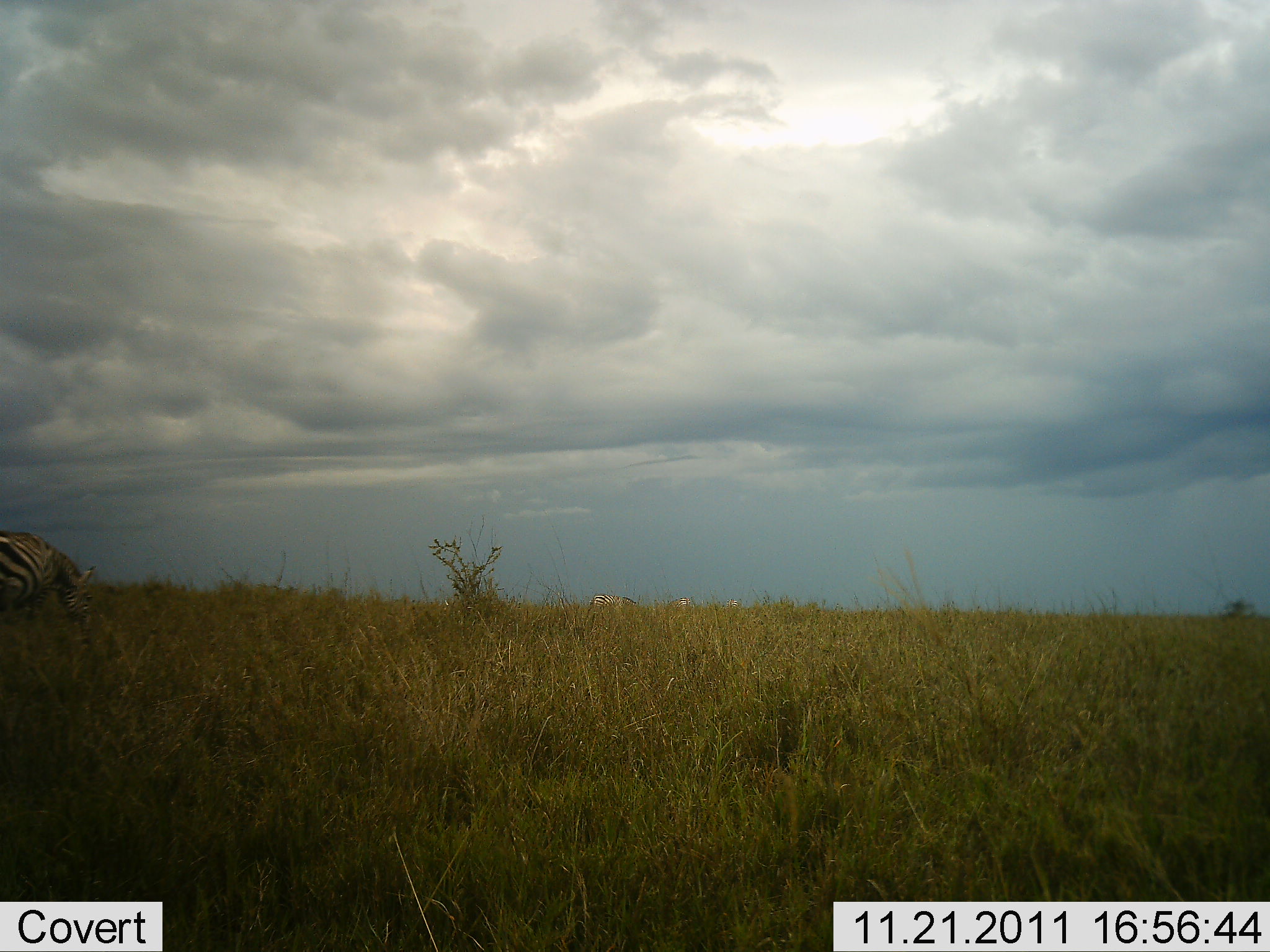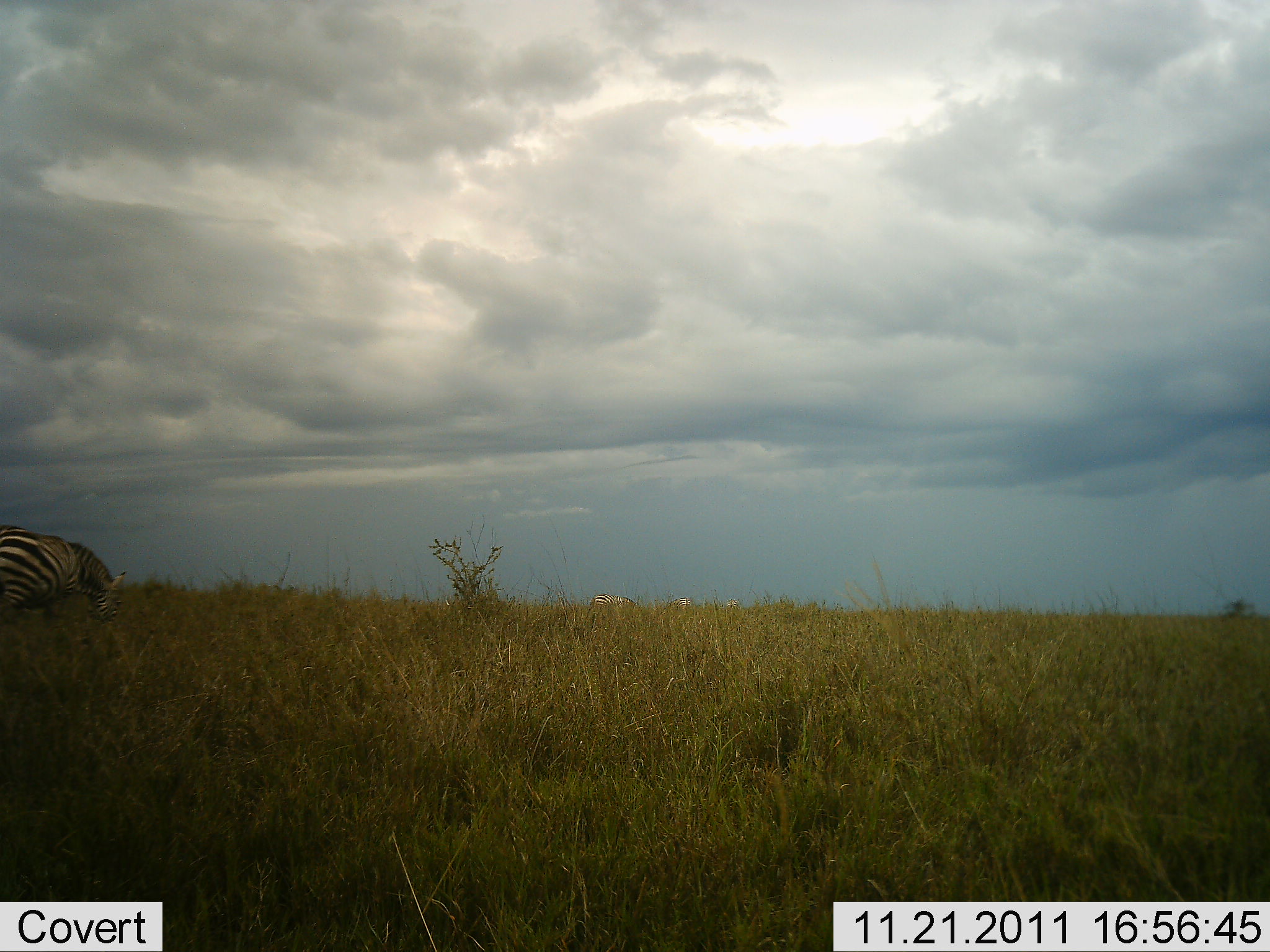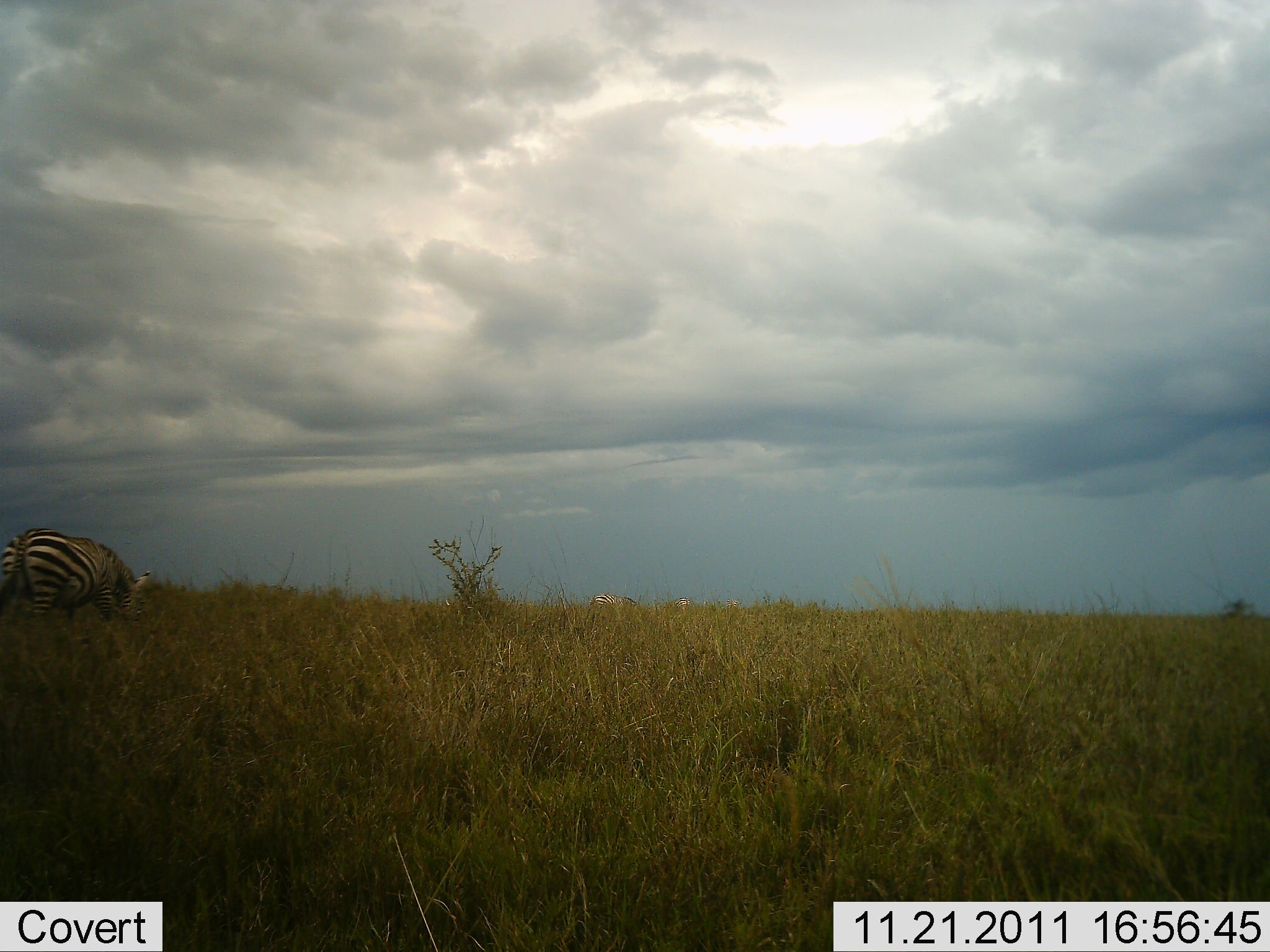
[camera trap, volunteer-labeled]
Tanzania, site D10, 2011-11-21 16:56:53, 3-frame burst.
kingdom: Animalia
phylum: Chordata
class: Mammalia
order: Perissodactyla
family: Equidae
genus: Equus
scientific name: Equus quagga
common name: plains zebra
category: zebra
Zebra (plains zebra) (Equus quagga), count 1. Behavior (volunteer vote fractions): standing 23%, resting 0%, moving 54%, interacting 0%. Young present (vote fraction): 0%. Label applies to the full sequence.